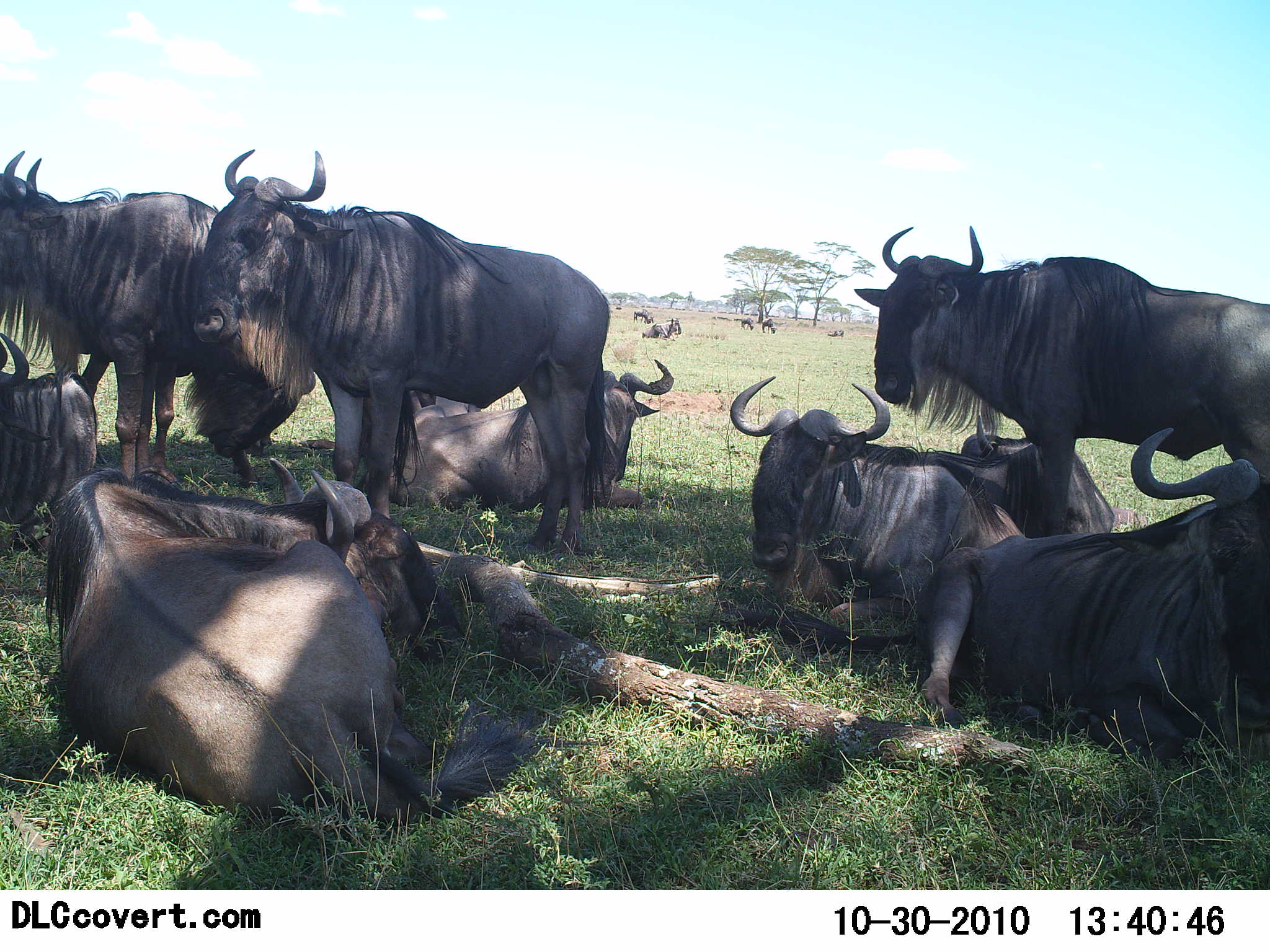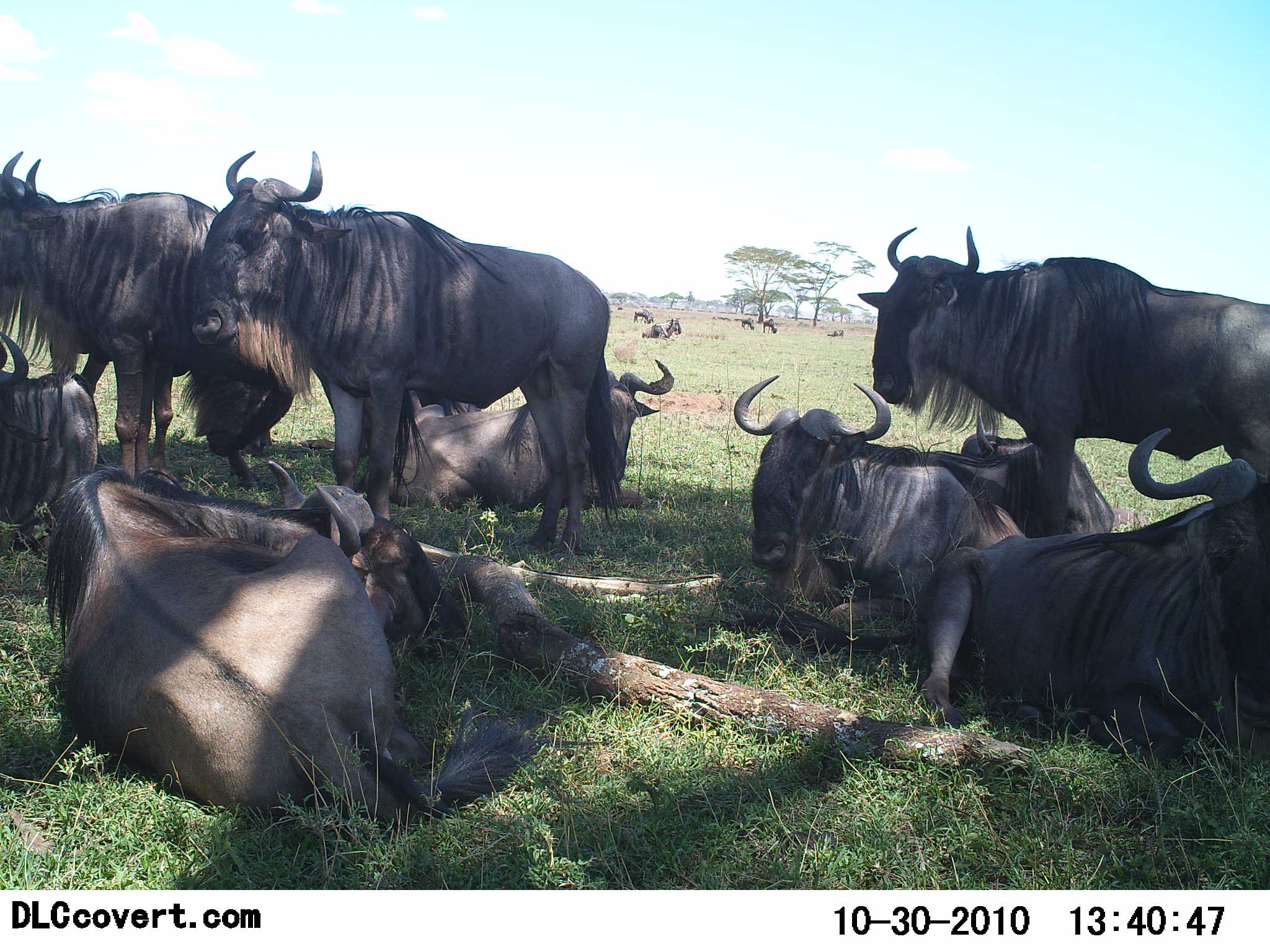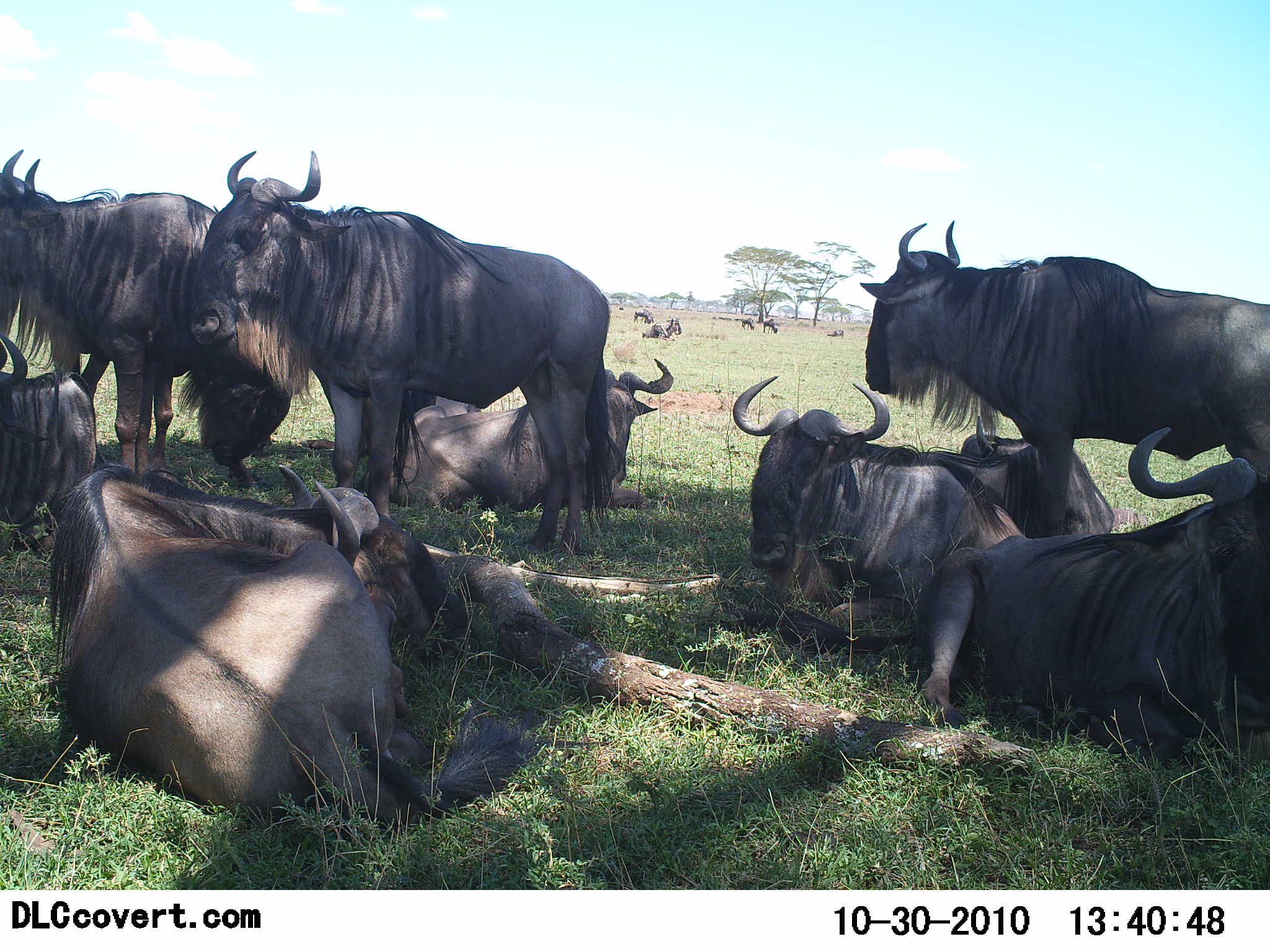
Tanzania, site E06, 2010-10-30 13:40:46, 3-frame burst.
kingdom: Animalia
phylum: Chordata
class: Mammalia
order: Artiodactyla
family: Bovidae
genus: Connochaetes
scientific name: Connochaetes taurinus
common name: blue wildebeest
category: wildebeest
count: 11-50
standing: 77%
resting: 100%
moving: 0%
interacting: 0%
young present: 0%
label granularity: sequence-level